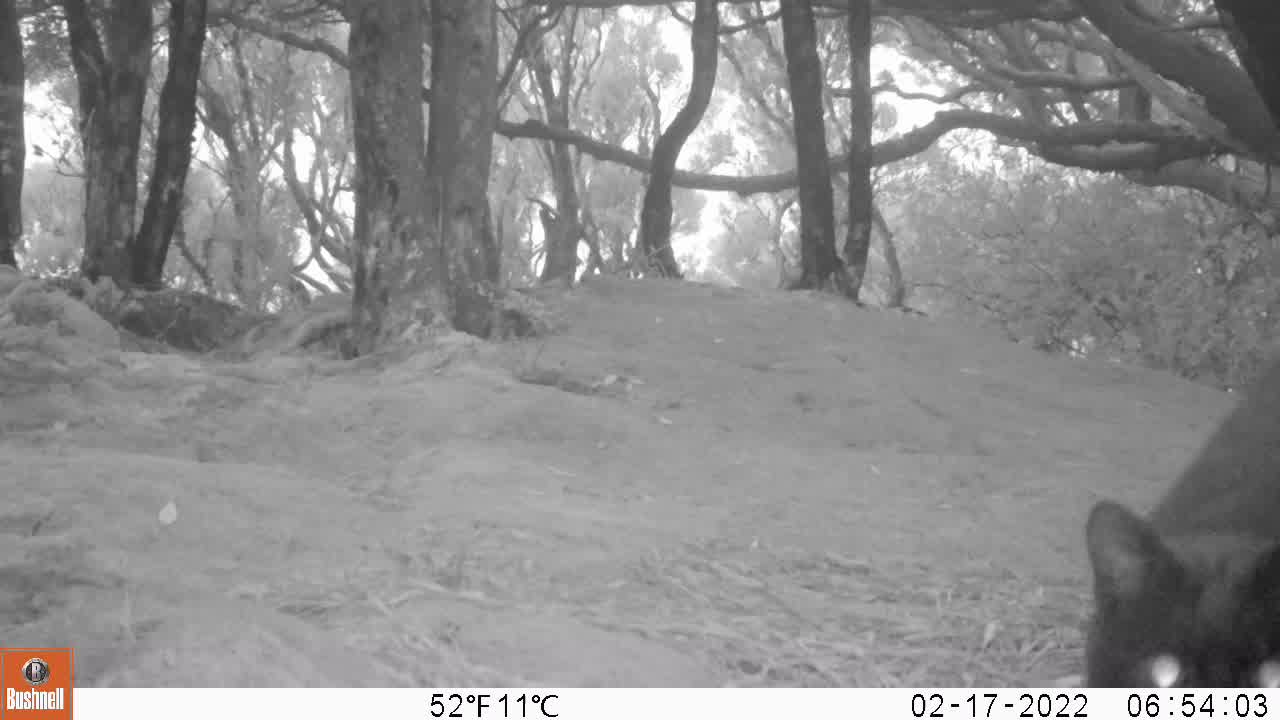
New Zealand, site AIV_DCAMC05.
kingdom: Animalia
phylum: Chordata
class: Mammalia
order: Carnivora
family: Felidae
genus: Felis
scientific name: Felis catus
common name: domestic cat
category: cat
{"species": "cat (domestic cat) (Felis catus)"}